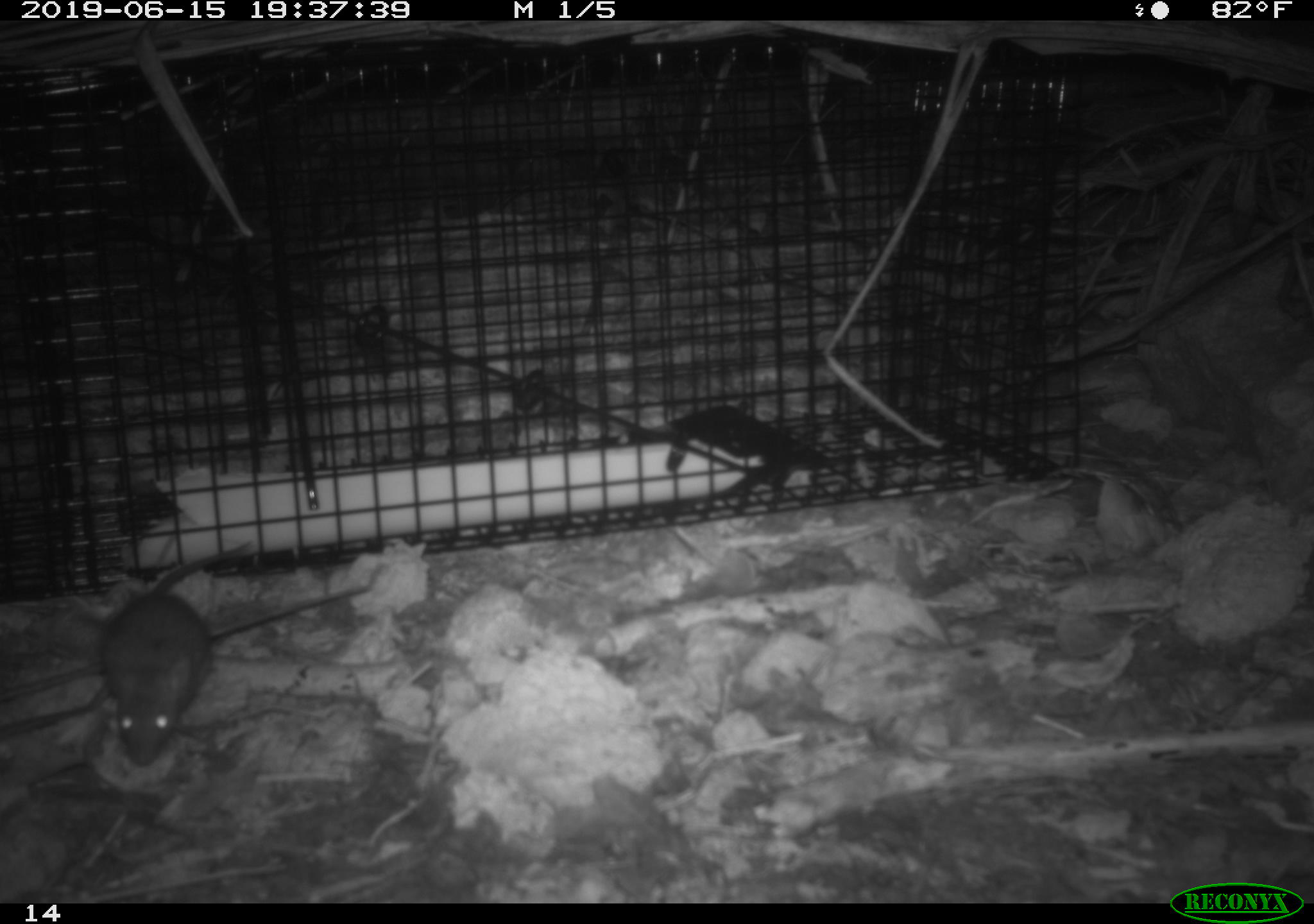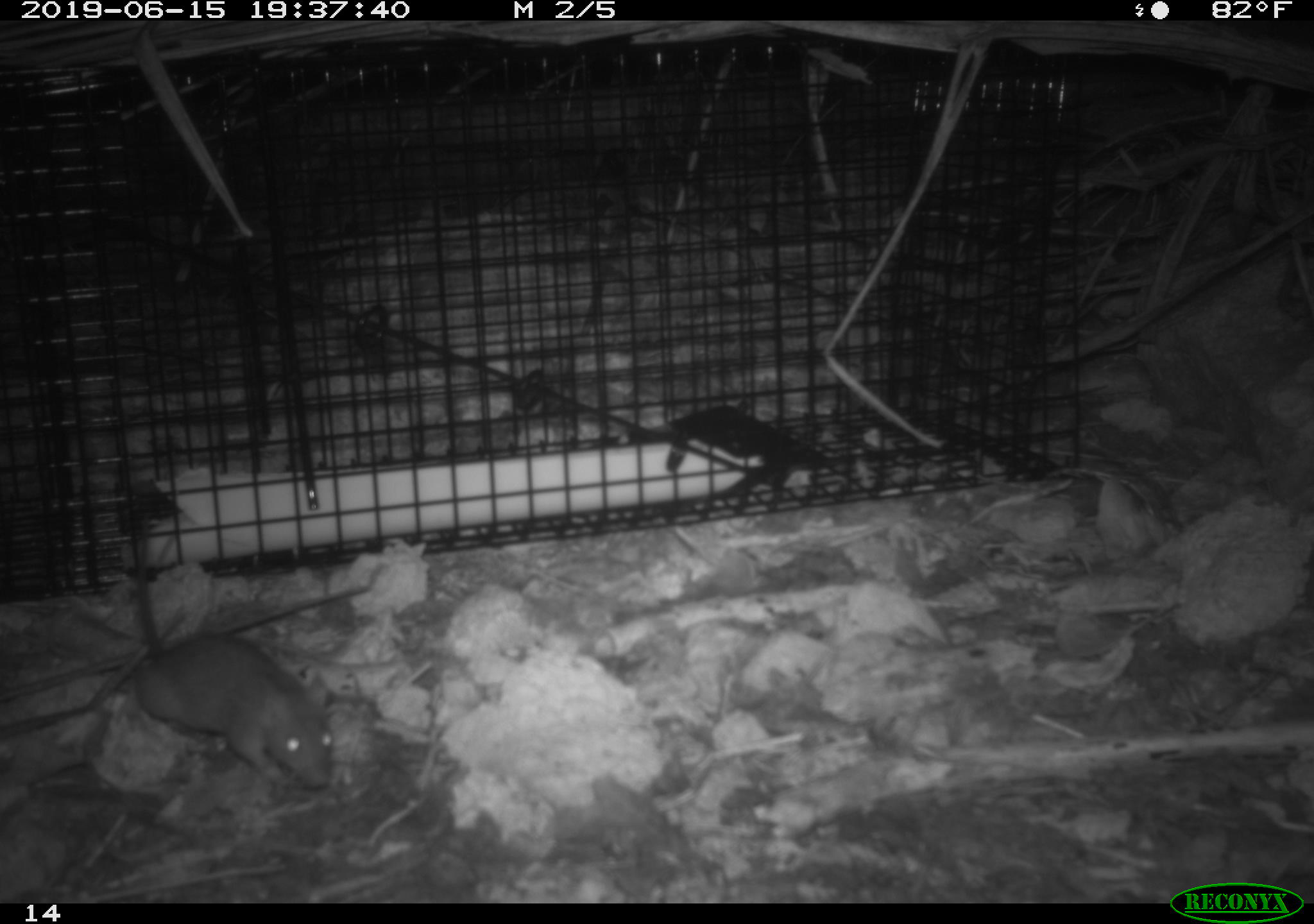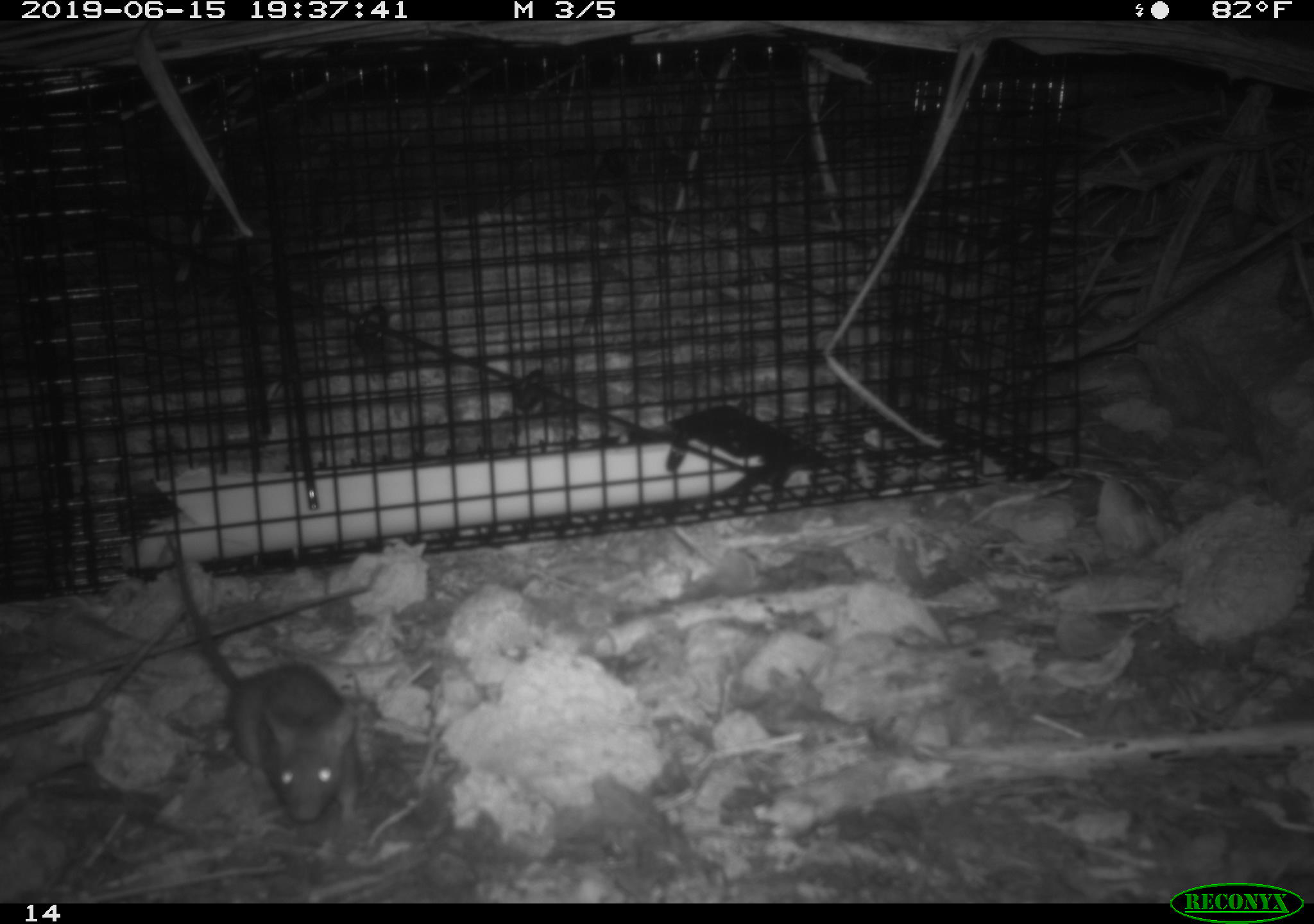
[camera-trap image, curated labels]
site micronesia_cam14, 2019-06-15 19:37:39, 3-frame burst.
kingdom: Animalia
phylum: Chordata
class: Mammalia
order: Rodentia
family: Muridae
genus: Rattus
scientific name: Rattus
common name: rat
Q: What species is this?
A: Rat (Rattus).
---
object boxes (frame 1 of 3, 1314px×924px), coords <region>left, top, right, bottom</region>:
rat: <region>91, 572, 354, 762</region>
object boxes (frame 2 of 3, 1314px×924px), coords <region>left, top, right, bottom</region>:
rat: <region>118, 624, 331, 791</region>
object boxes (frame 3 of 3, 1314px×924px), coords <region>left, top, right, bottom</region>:
rat: <region>150, 540, 354, 827</region>